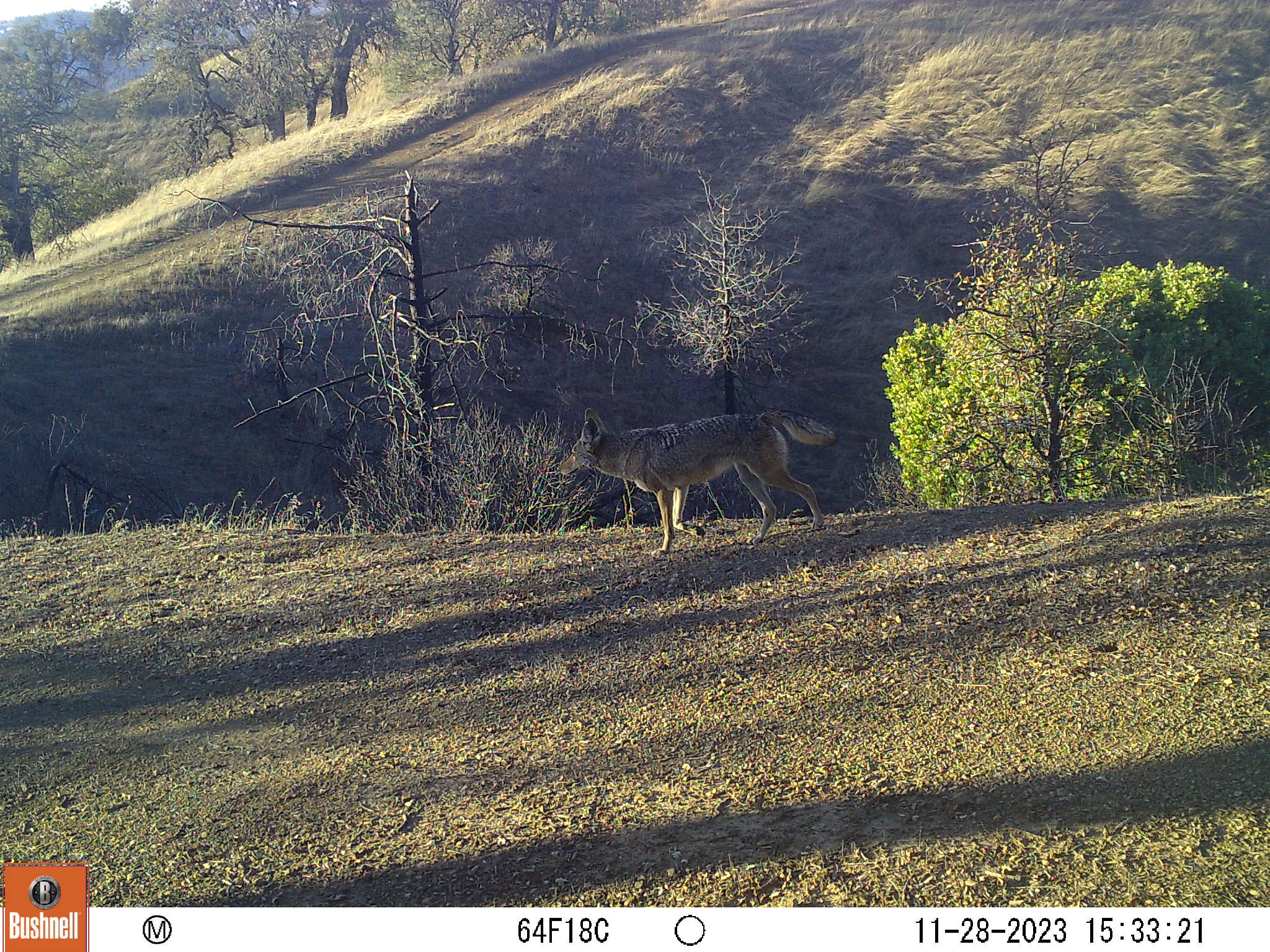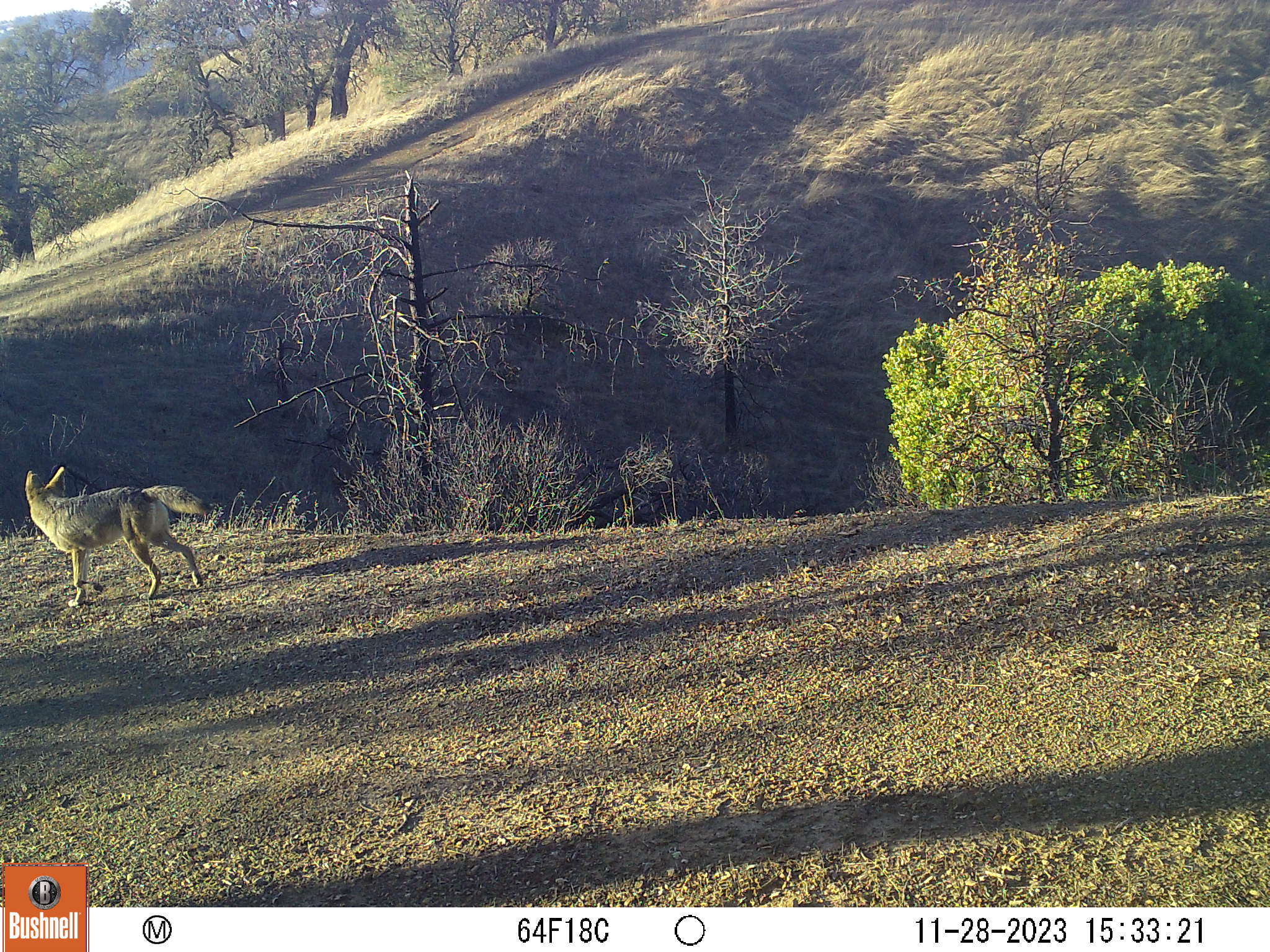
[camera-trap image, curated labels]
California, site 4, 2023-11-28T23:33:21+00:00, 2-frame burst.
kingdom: Animalia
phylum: Chordata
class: Mammalia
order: Carnivora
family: Canidae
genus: Canis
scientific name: Canis latrans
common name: coyote